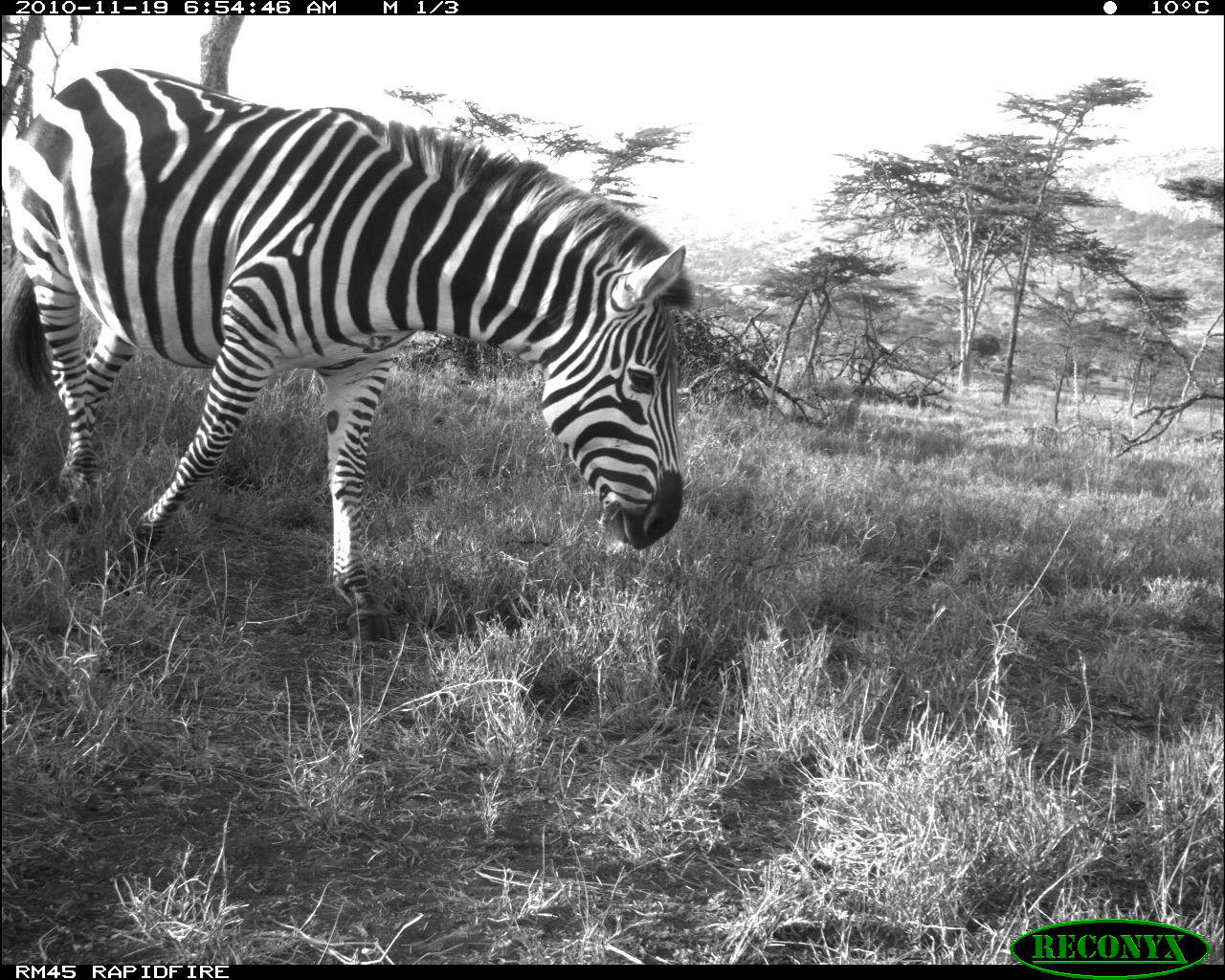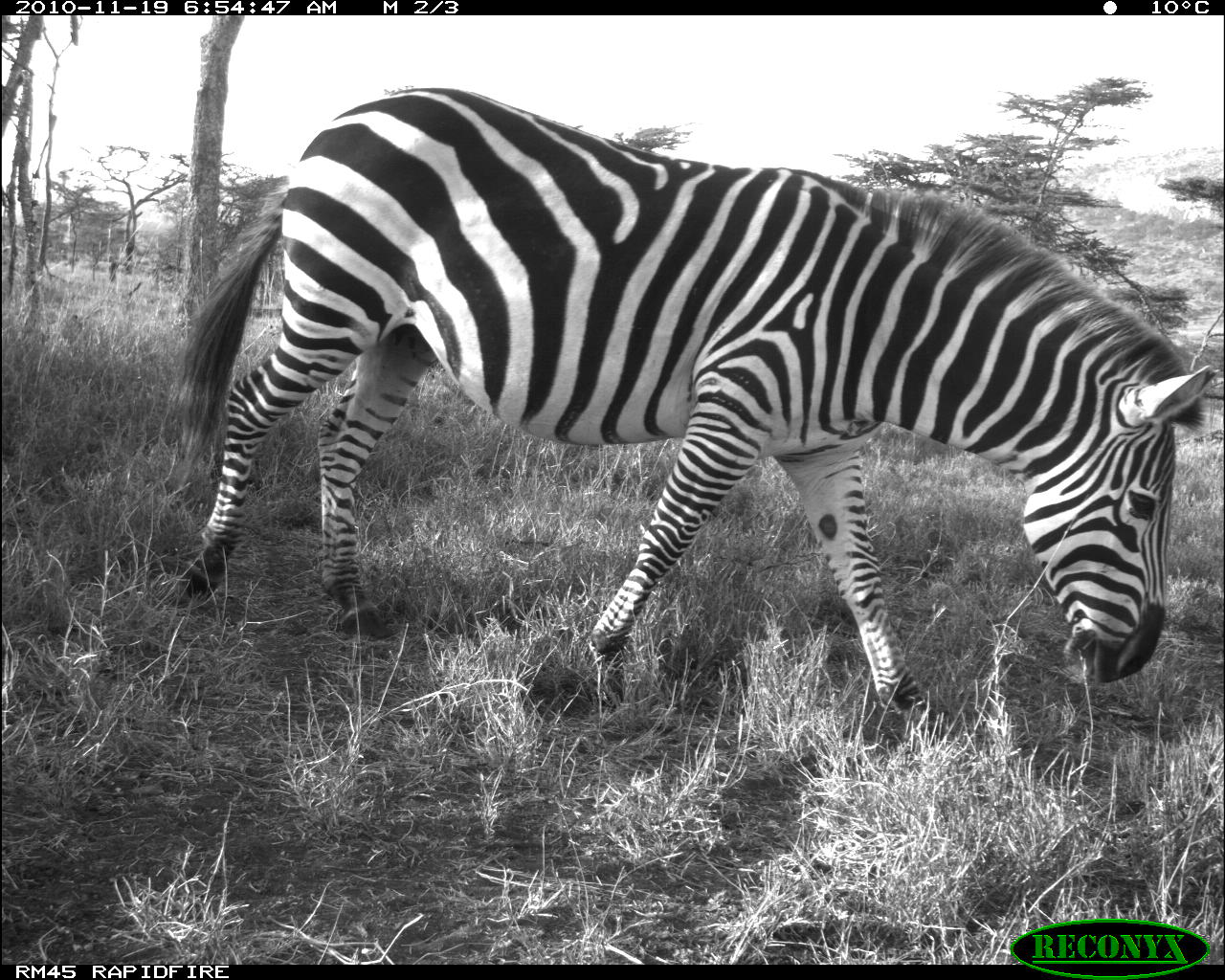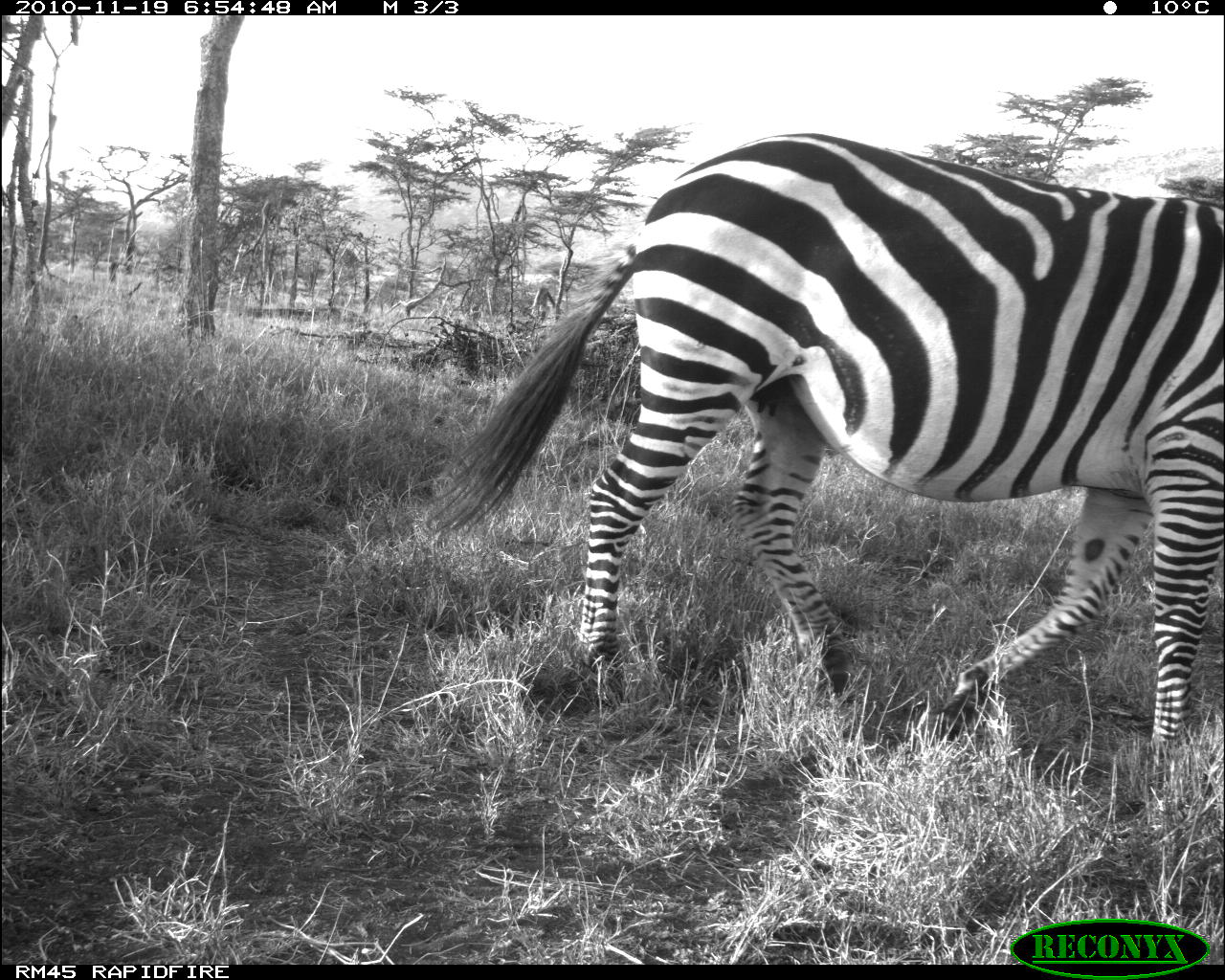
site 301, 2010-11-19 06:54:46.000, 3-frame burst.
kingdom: Animalia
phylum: Chordata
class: Mammalia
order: Perissodactyla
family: Equidae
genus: Equus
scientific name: Equus quagga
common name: plains zebra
Equus quagga (plains zebra), count 1.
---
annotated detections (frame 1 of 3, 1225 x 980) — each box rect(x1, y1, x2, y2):
equus quagga: rect(1, 61, 692, 644)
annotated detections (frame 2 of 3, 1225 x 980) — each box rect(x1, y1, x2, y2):
equus quagga: rect(164, 85, 1219, 717)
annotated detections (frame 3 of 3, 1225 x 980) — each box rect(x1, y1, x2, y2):
equus quagga: rect(425, 128, 1225, 770)